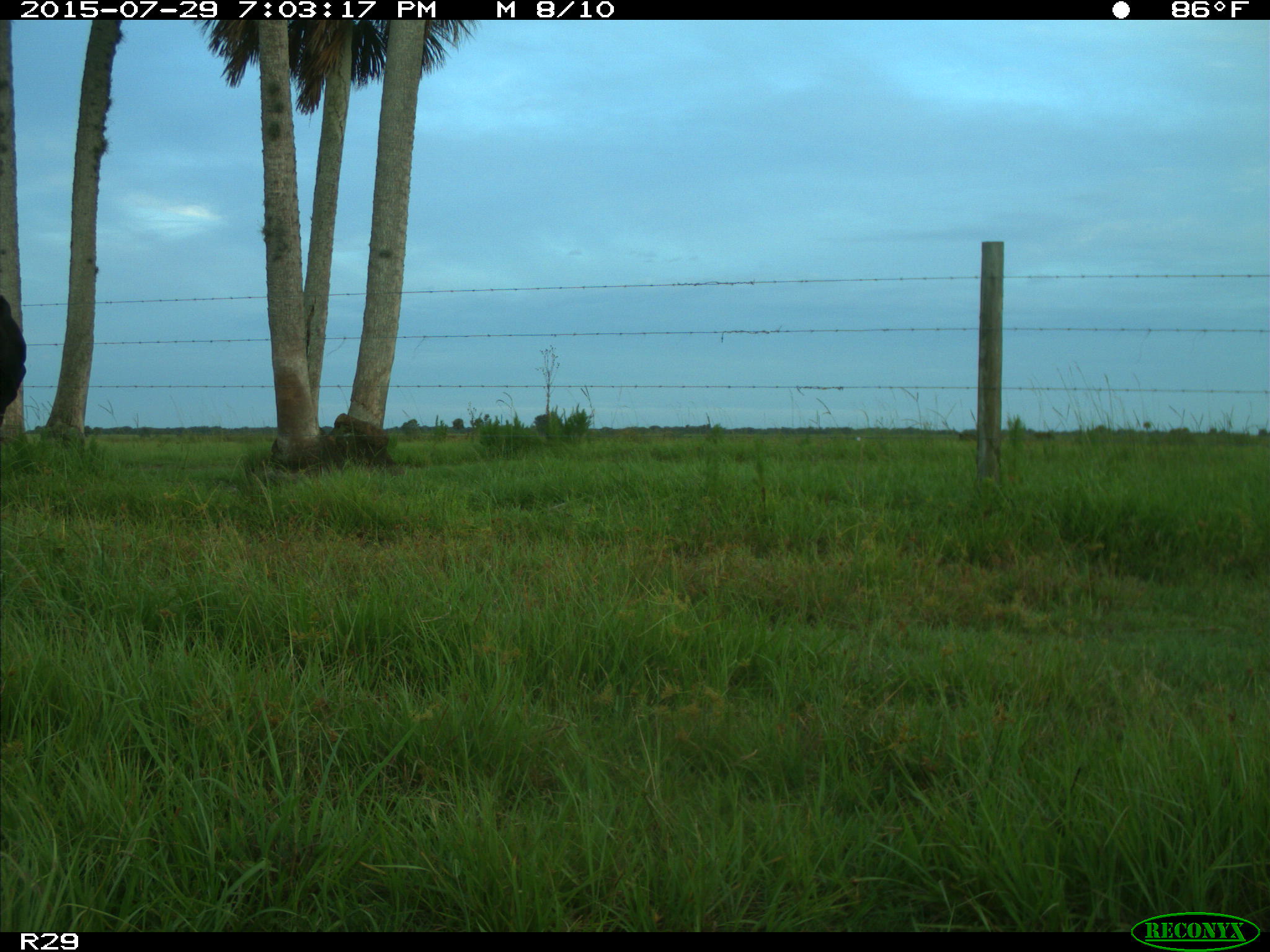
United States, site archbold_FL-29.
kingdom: Animalia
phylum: Chordata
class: Mammalia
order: Artiodactyla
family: Bovidae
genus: Bos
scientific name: Bos taurus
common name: domestic cow